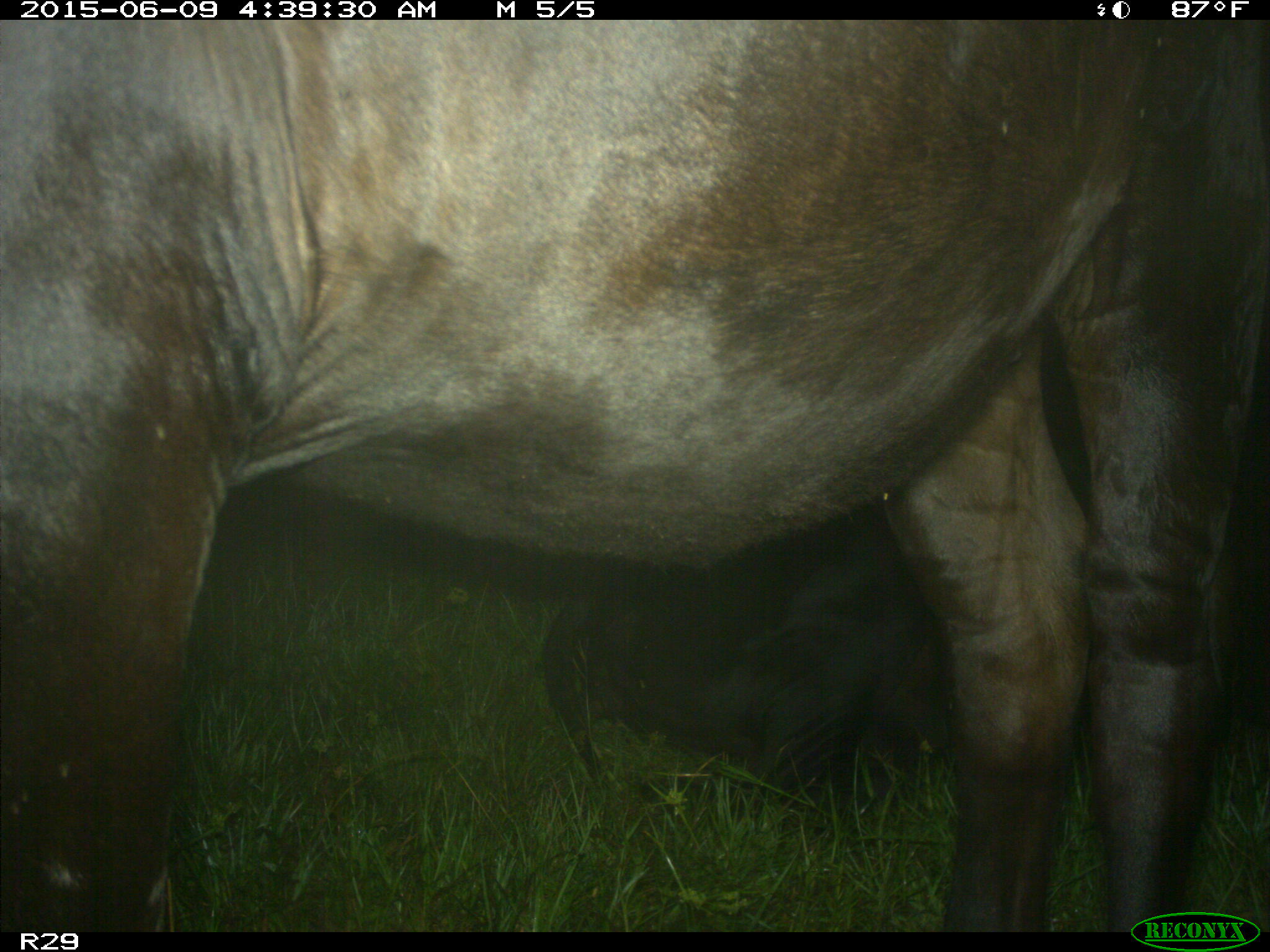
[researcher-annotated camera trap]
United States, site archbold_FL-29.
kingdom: Animalia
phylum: Chordata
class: Mammalia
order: Artiodactyla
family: Bovidae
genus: Bos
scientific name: Bos taurus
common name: domestic cow